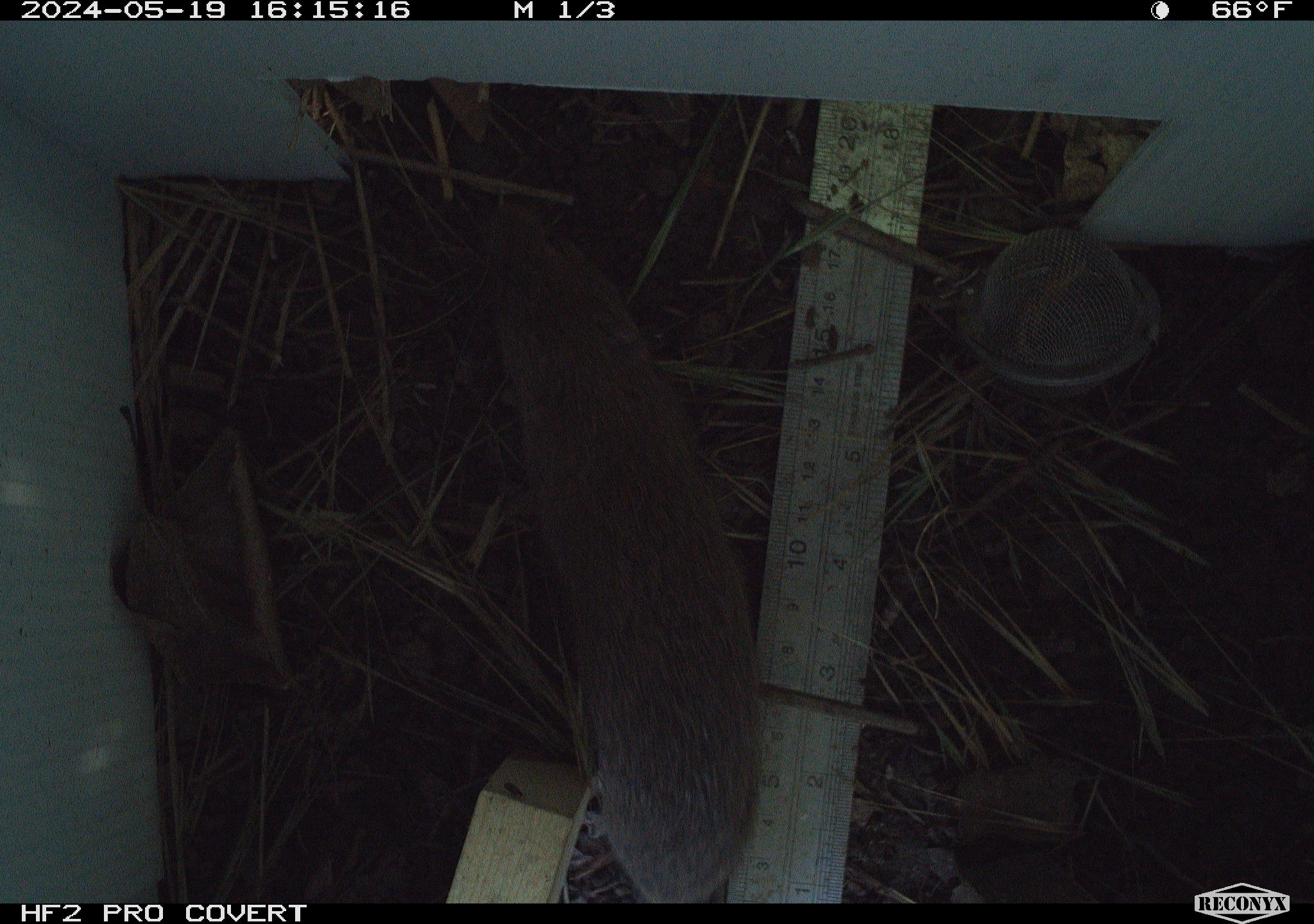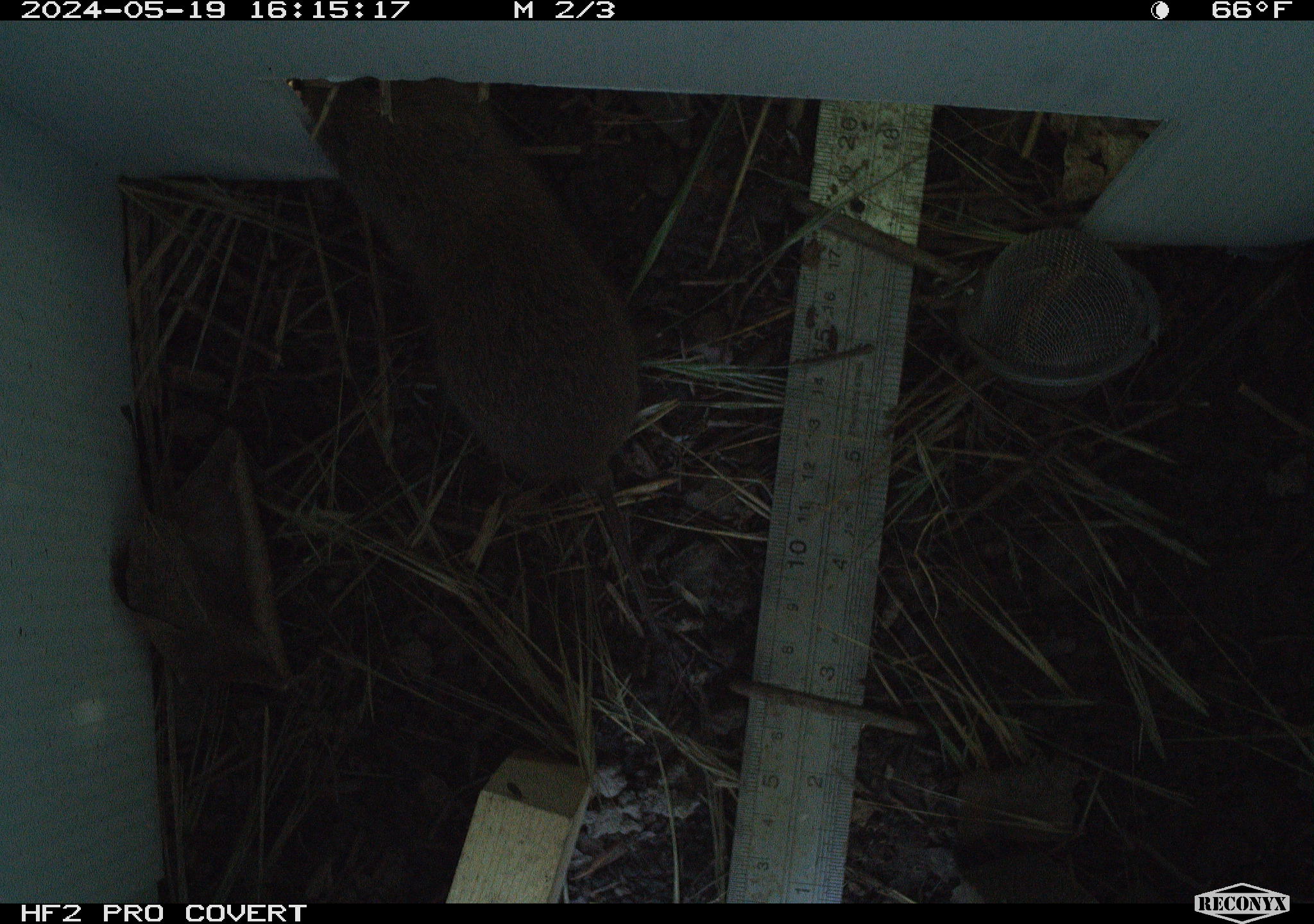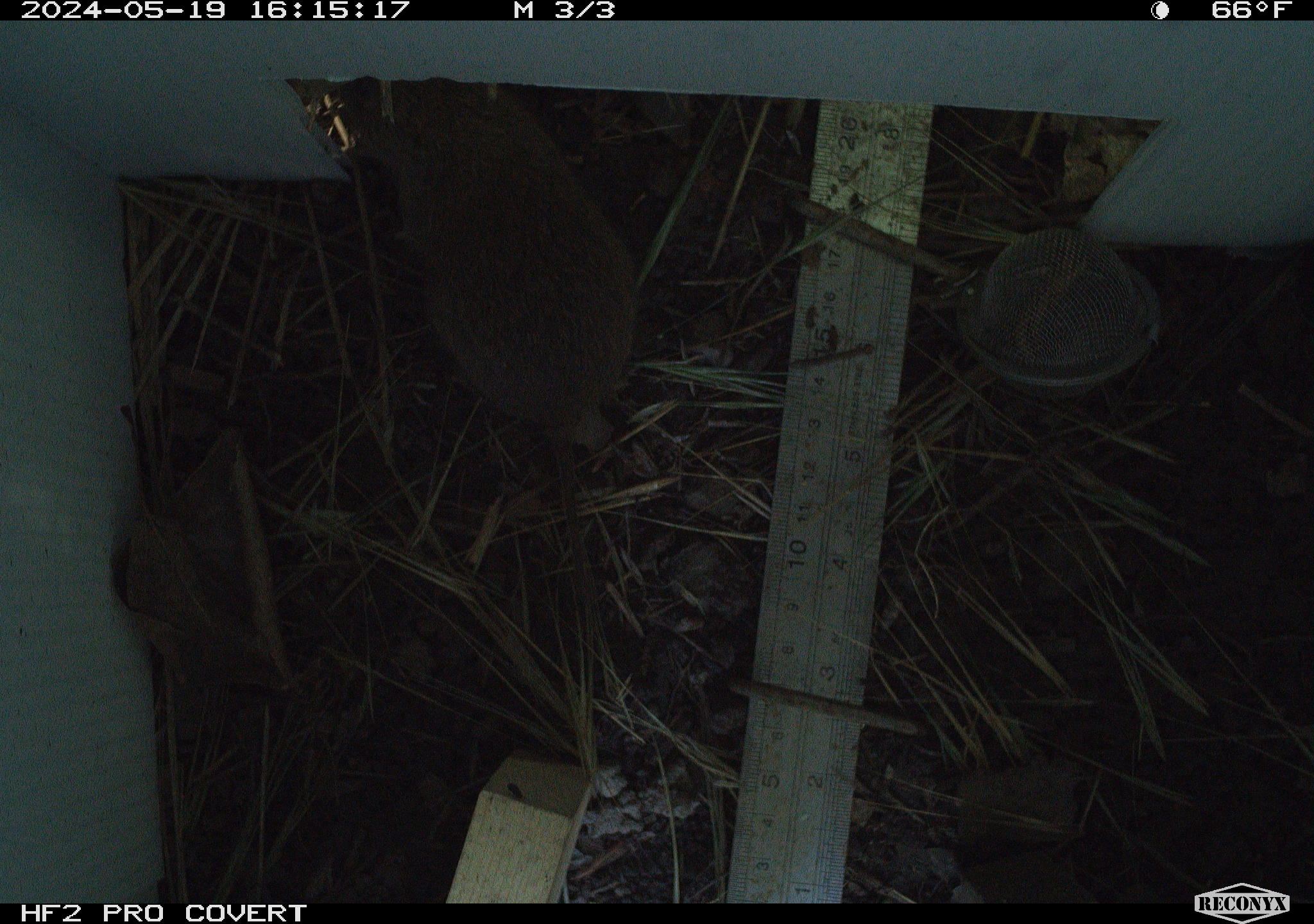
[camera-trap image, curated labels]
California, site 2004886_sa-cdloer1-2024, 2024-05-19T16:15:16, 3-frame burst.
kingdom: Animalia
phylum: Chordata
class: Mammalia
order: Rodentia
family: Cricetidae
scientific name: Arvicolinae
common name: voles, lemmings, and muskrats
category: arvicolinae subfamily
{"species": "arvicolinae subfamily (voles, lemmings, and muskrats) (Arvicolinae)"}